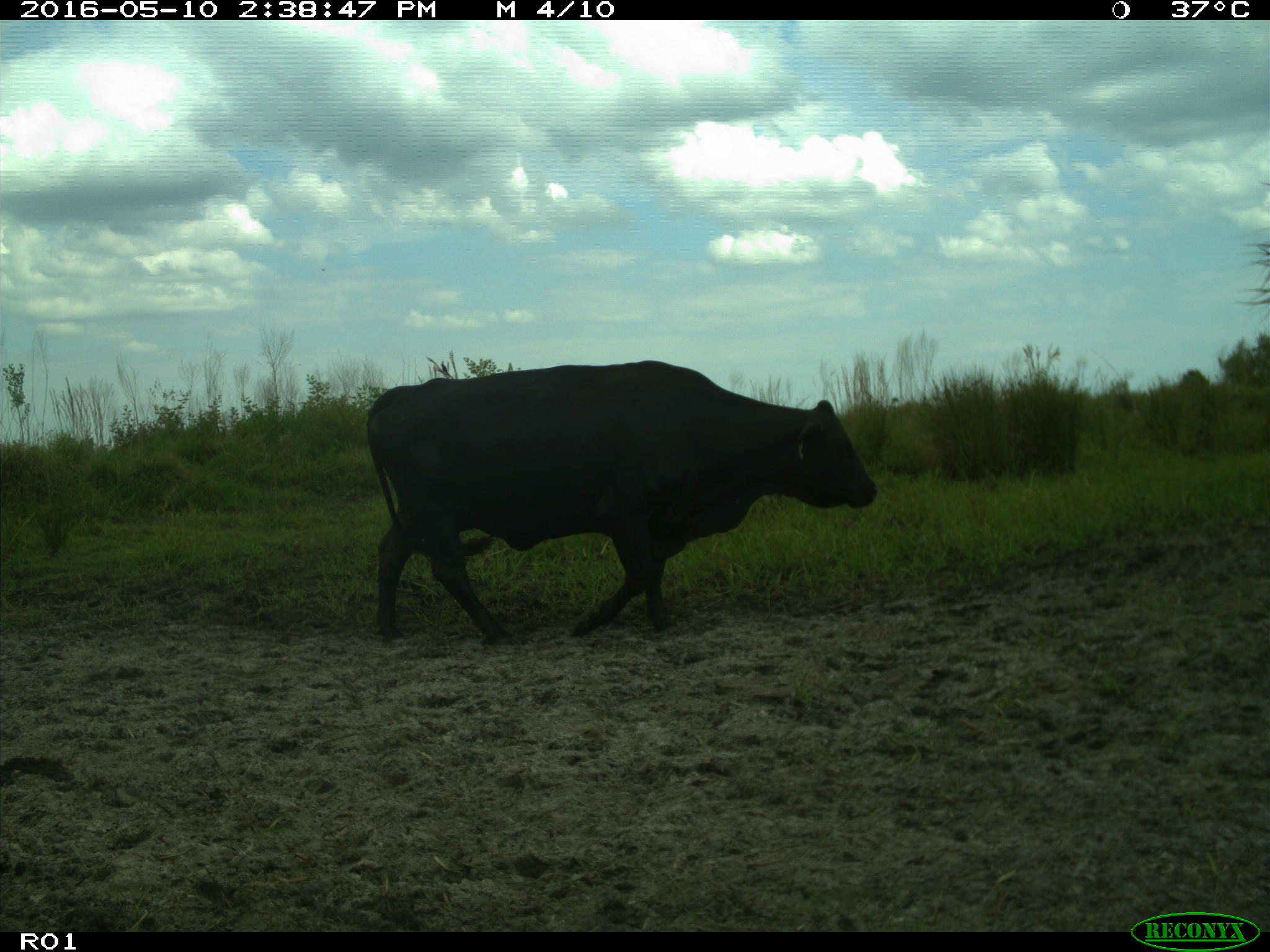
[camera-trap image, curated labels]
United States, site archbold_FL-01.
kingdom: Animalia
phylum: Chordata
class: Mammalia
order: Artiodactyla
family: Bovidae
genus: Bos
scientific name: Bos taurus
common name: domestic cow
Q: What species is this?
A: Bos taurus (domestic cow).